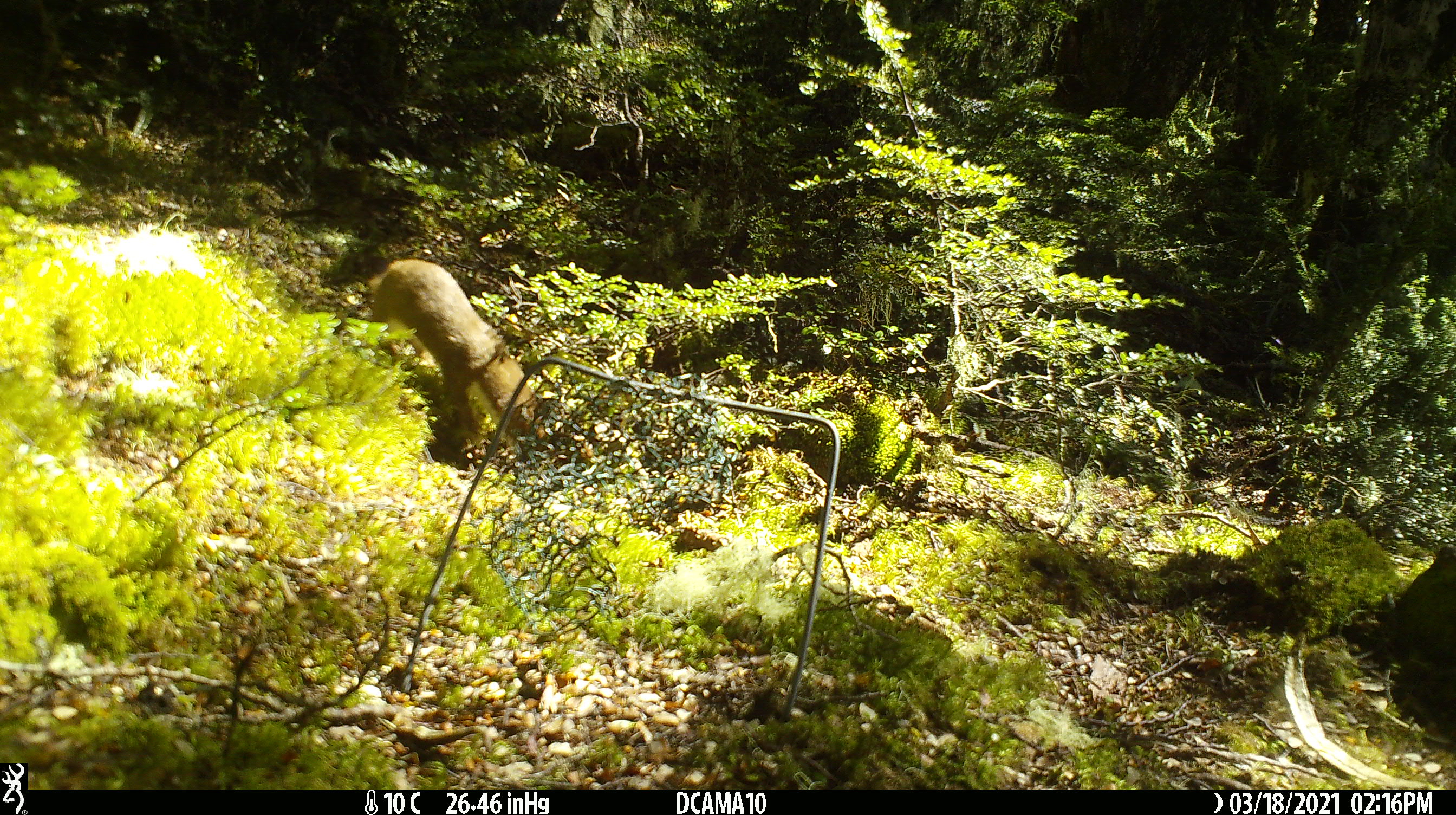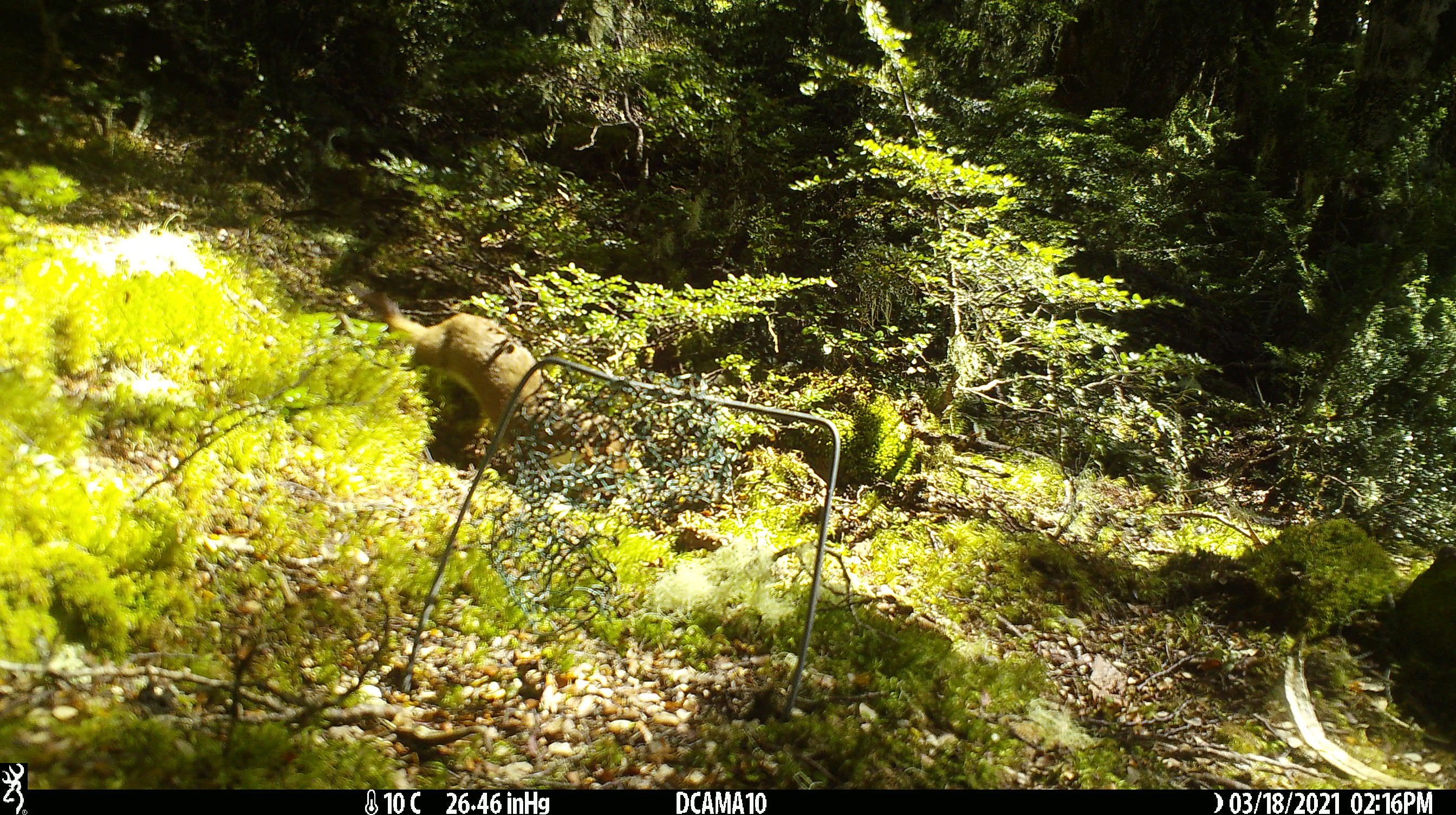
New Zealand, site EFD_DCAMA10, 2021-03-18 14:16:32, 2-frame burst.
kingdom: Animalia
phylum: Chordata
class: Mammalia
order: Carnivora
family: Mustelidae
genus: Mustela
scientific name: Mustela erminea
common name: stoat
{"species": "stoat (Mustela erminea)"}